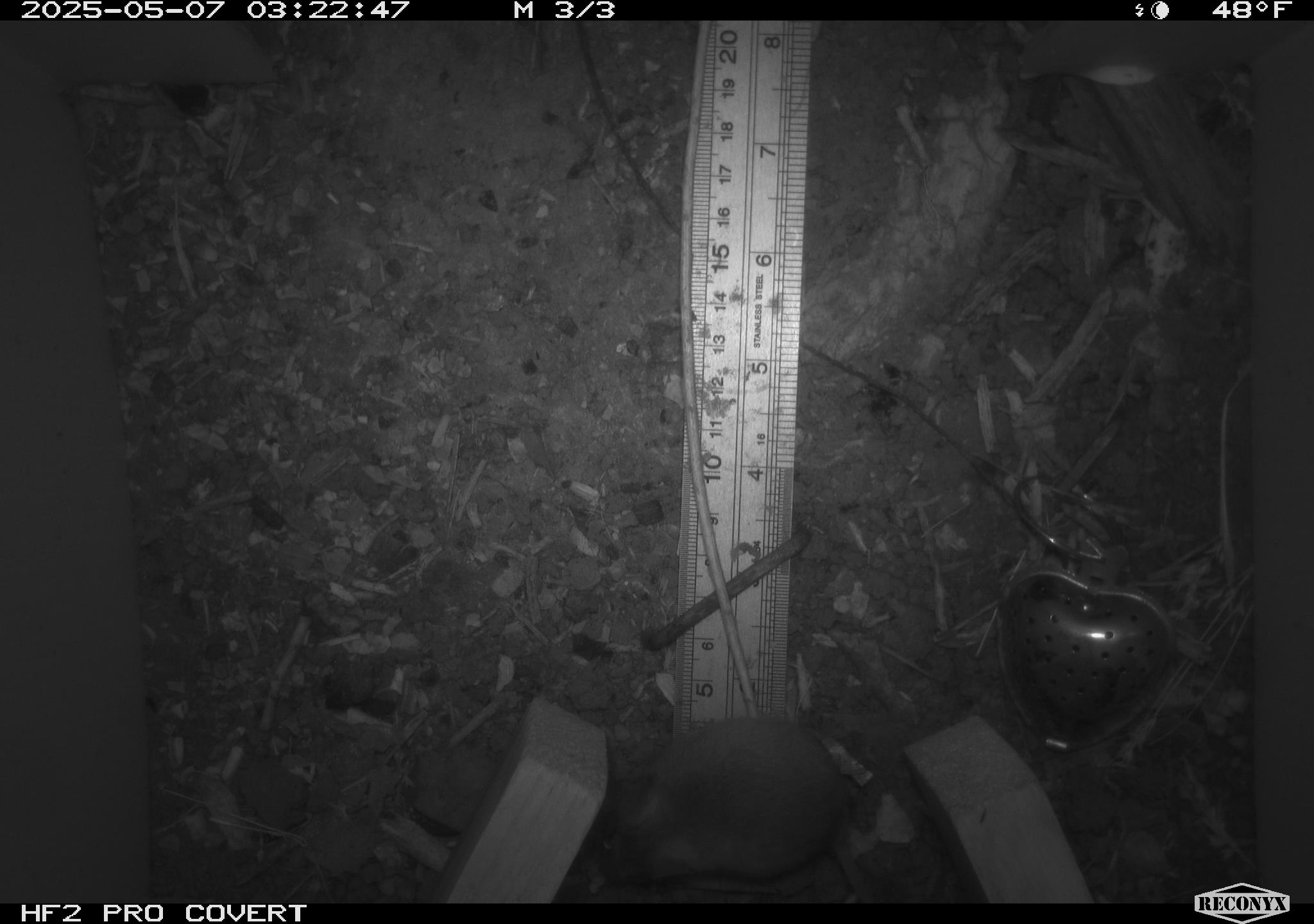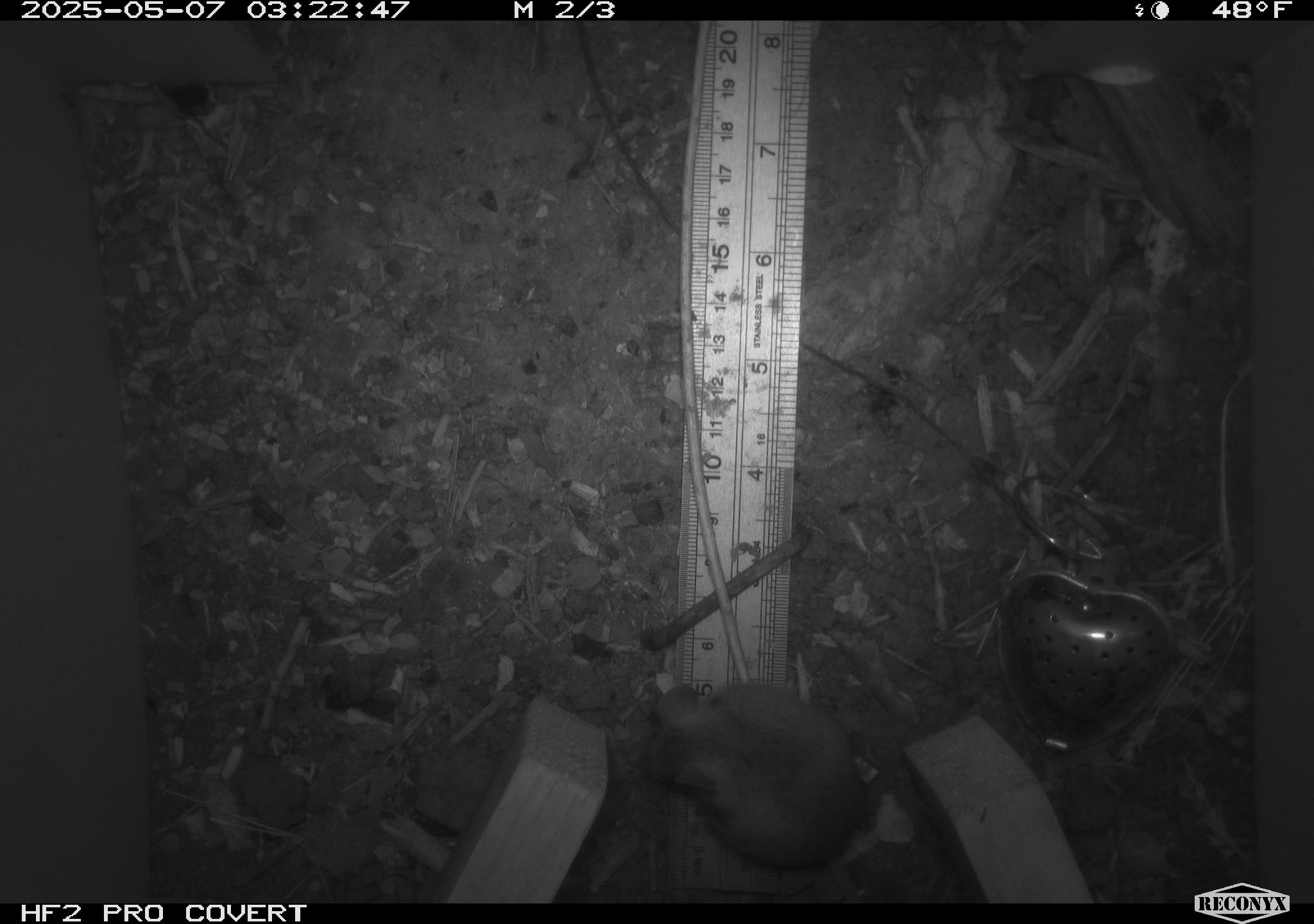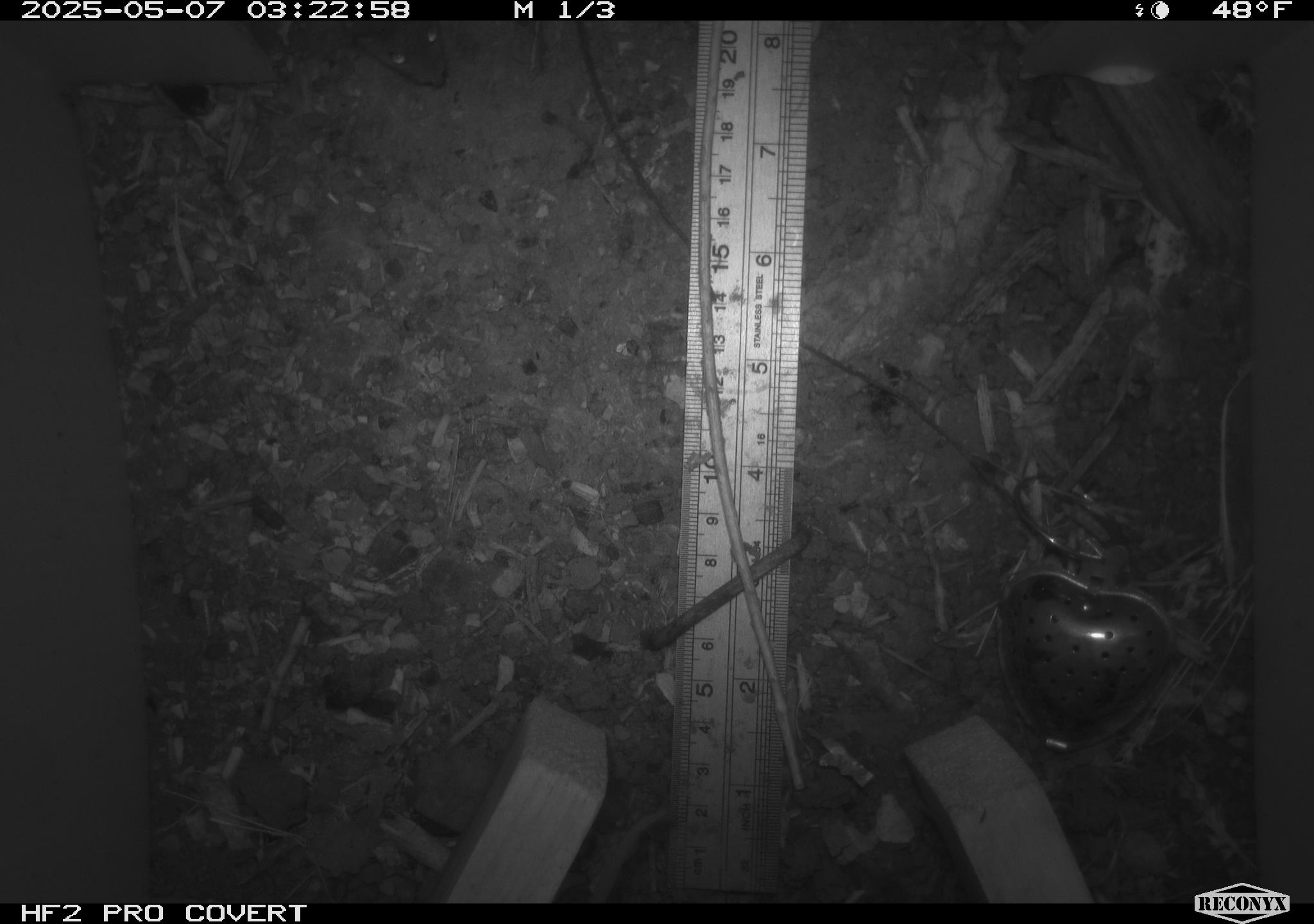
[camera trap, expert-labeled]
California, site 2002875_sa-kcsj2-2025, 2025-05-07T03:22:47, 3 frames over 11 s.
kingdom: Animalia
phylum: Chordata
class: Mammalia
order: Rodentia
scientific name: Rodentia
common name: rodent